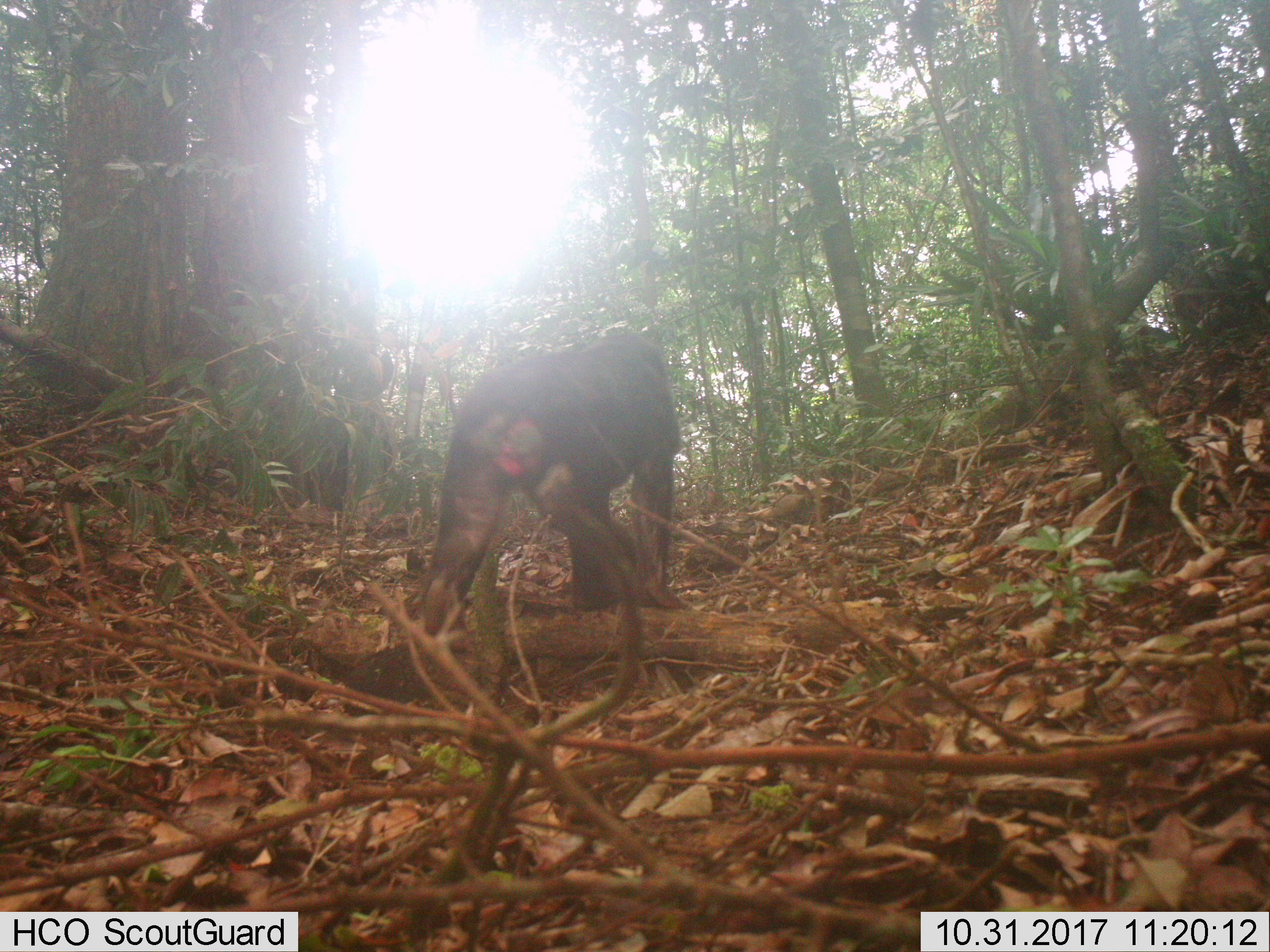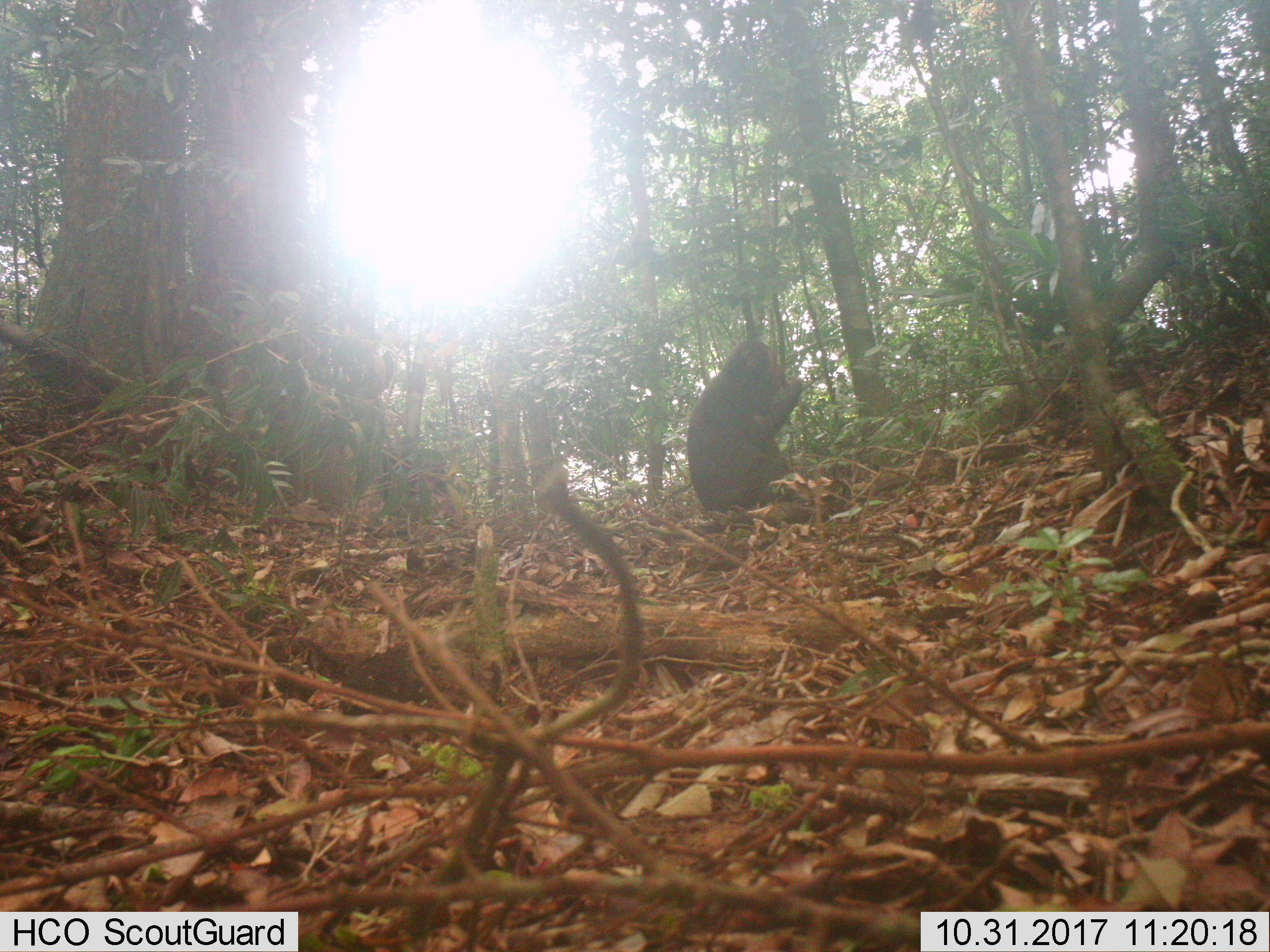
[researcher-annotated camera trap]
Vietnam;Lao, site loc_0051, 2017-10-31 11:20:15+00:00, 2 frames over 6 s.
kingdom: Animalia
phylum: Chordata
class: Mammalia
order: Primates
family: Cercopithecidae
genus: Macaca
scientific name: Macaca arctoides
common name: stump-tailed macaque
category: stump tailed macaque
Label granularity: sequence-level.